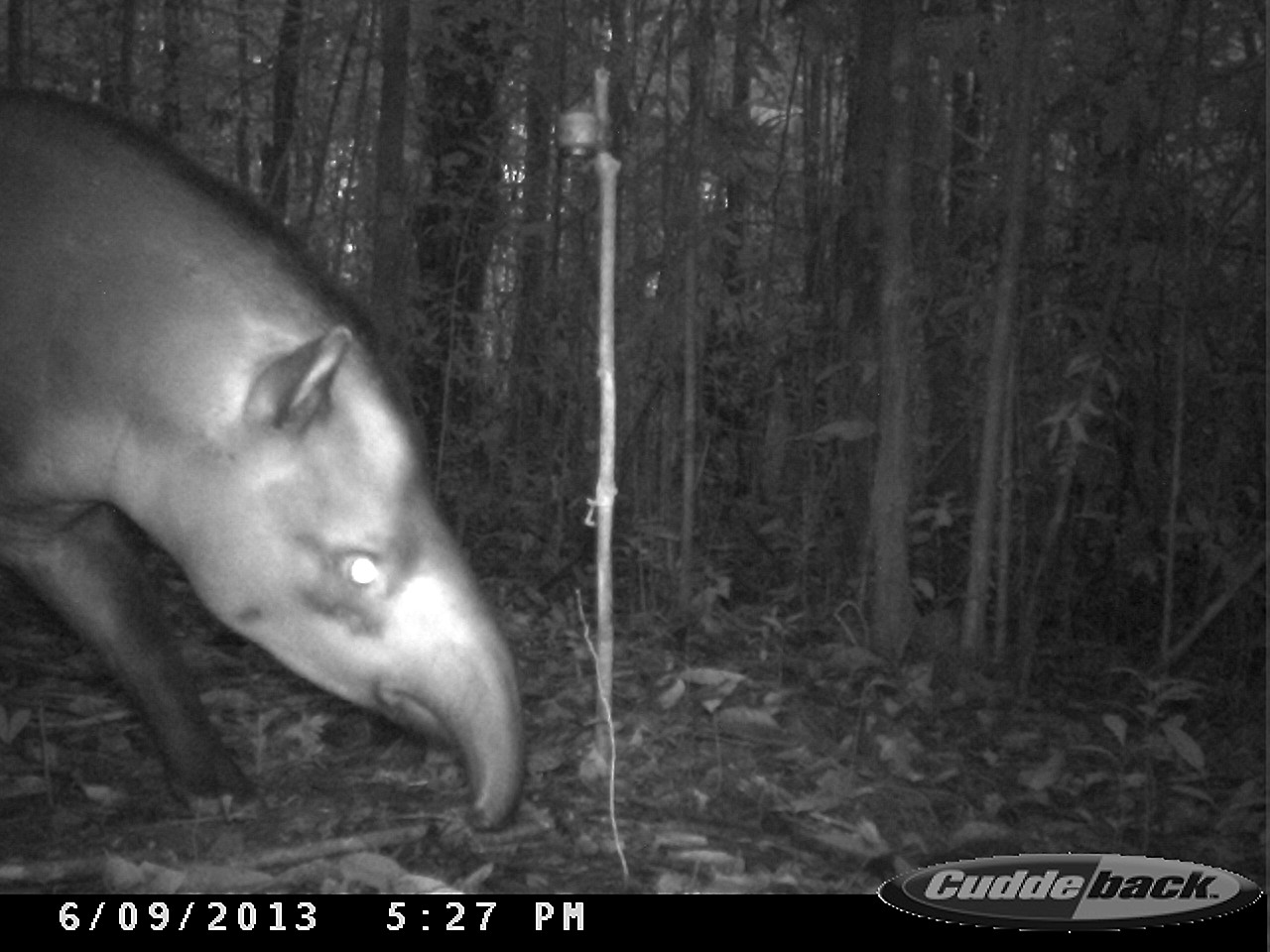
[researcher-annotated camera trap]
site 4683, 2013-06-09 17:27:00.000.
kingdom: Animalia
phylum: Chordata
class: Mammalia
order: Perissodactyla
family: Tapiridae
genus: Tapirus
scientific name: Tapirus terrestris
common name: south american tapir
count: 1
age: adult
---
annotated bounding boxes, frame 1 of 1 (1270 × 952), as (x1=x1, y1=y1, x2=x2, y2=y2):
tapirus terrestris: (x1=0, y1=83, x2=526, y2=833)